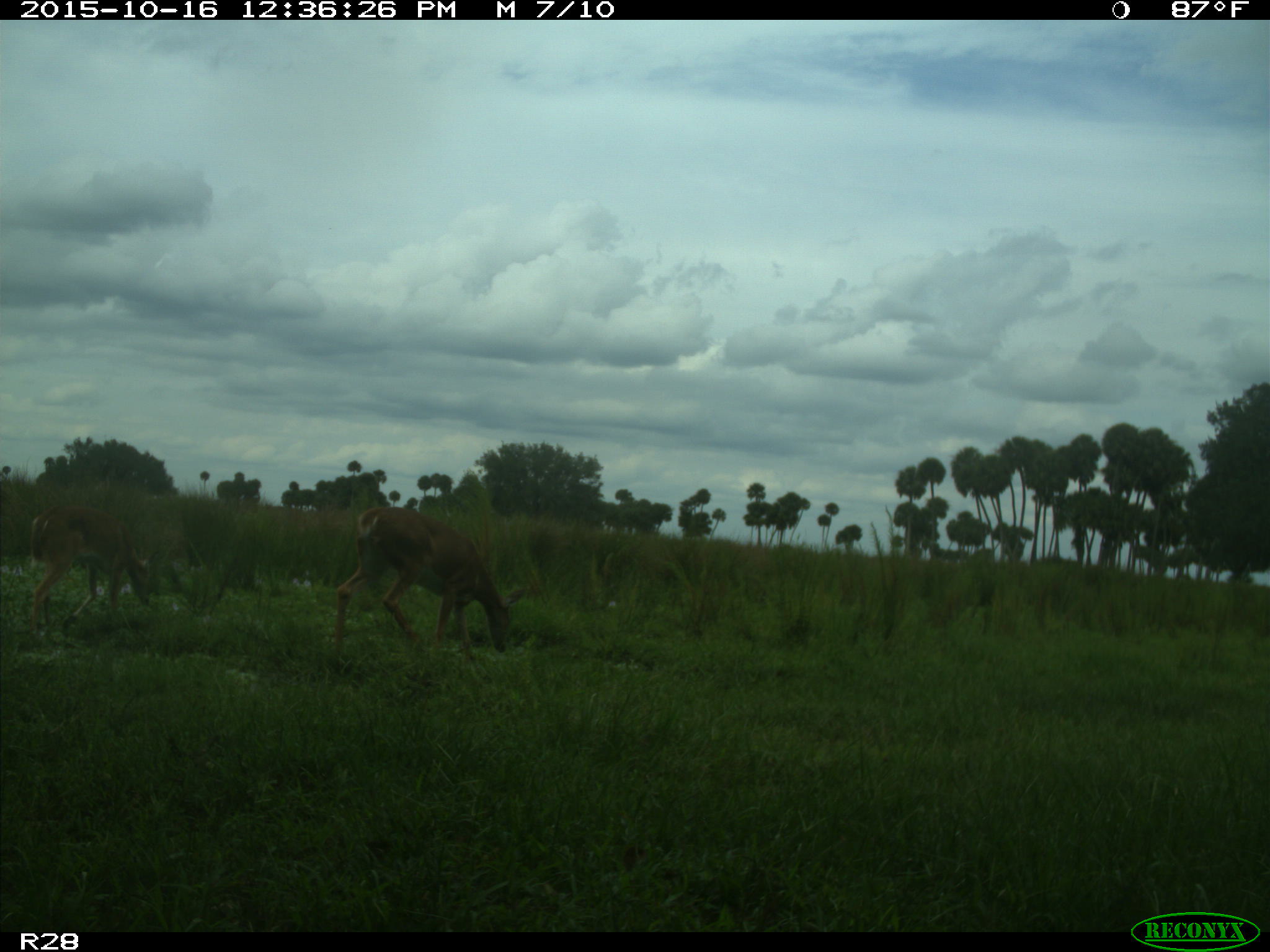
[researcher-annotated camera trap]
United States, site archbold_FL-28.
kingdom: Animalia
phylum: Chordata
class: Mammalia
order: Artiodactyla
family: Cervidae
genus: Odocoileus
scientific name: Odocoileus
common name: deer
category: unidentified deer